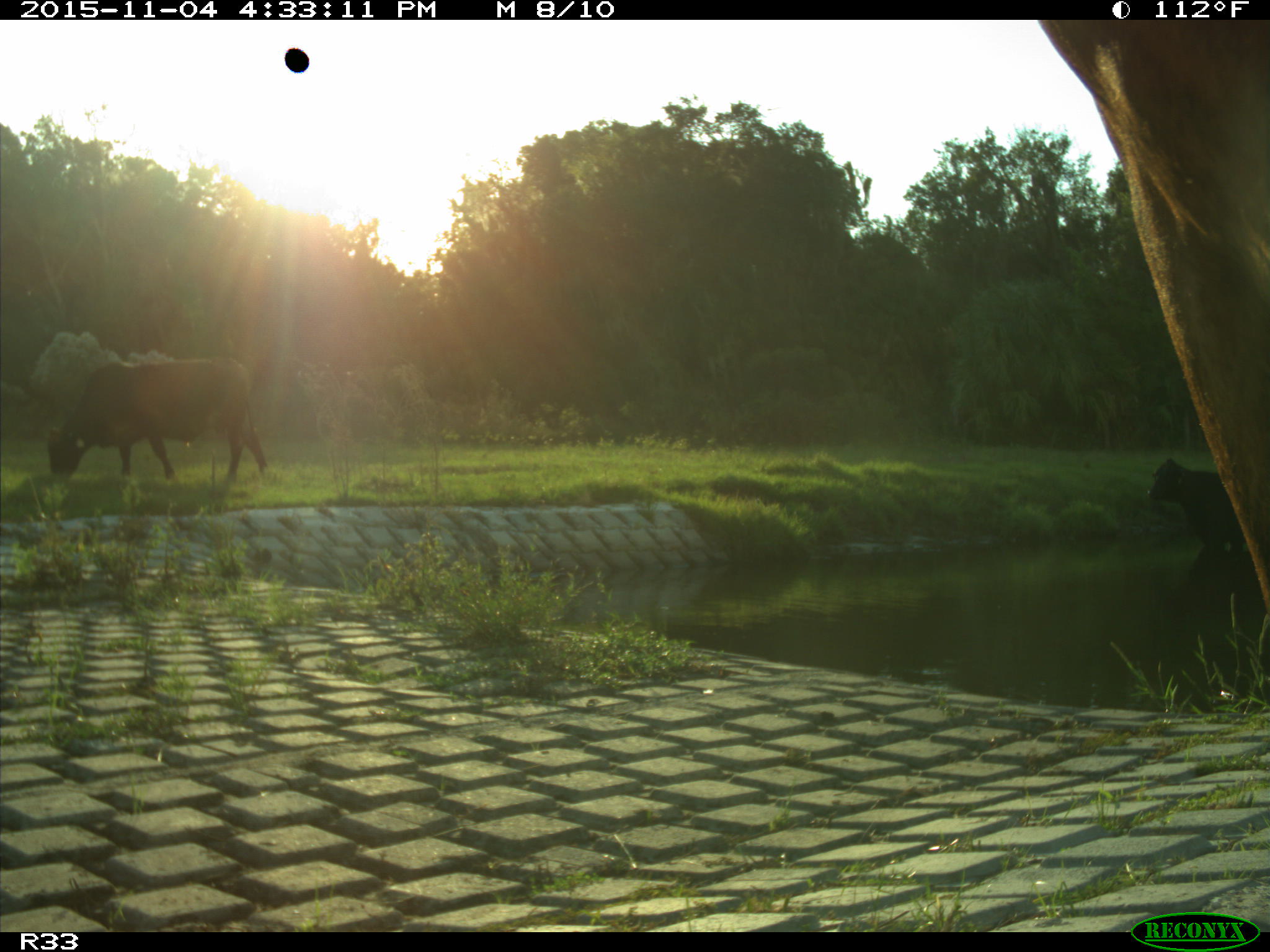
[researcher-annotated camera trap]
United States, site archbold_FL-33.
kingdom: Animalia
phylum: Chordata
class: Mammalia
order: Artiodactyla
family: Bovidae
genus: Bos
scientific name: Bos taurus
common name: domestic cow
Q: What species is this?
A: Bos taurus (domestic cow).